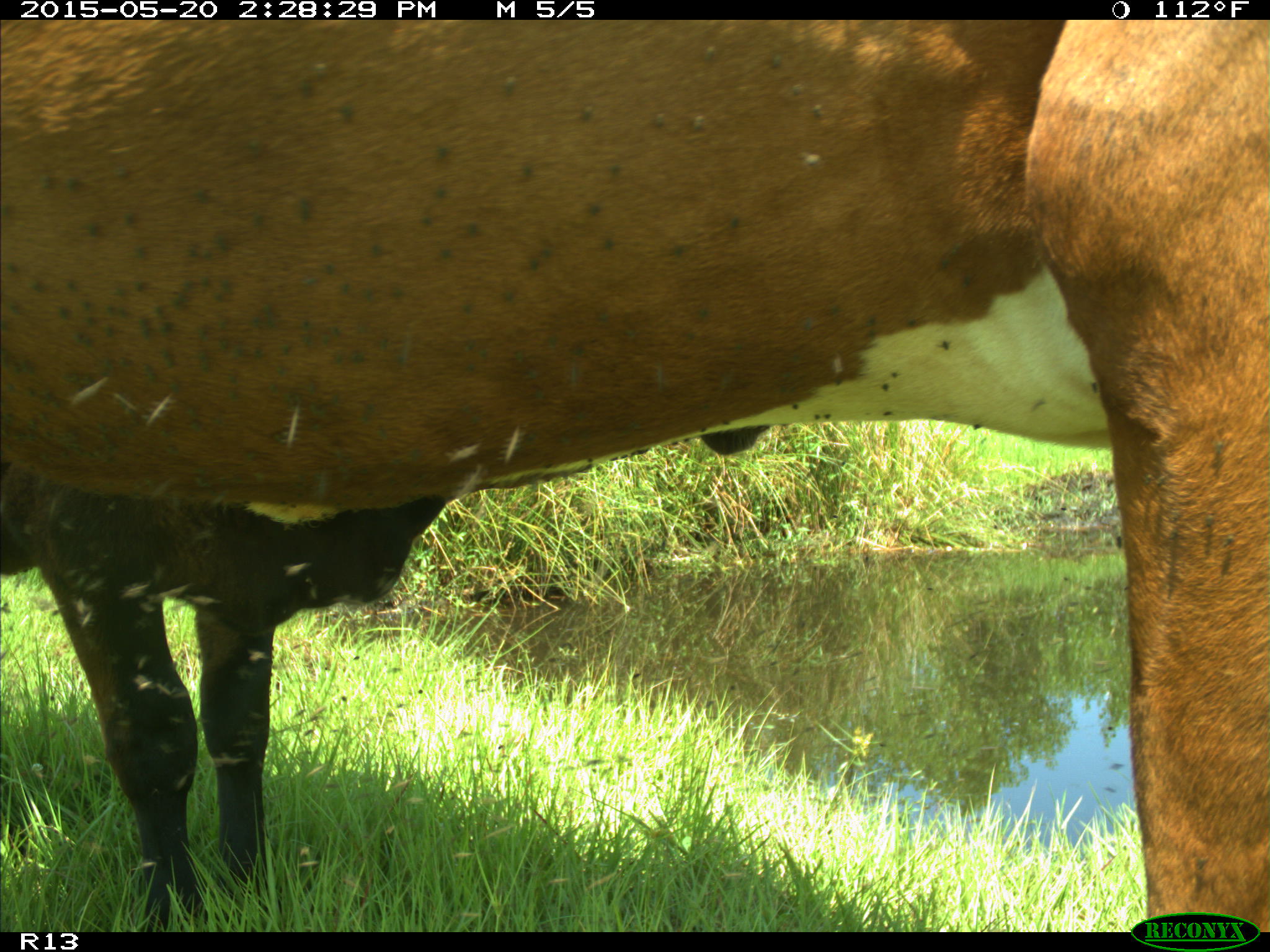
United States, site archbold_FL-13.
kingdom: Animalia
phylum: Chordata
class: Mammalia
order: Artiodactyla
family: Bovidae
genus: Bos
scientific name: Bos taurus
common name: domestic cow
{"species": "Bos taurus (domestic cow)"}